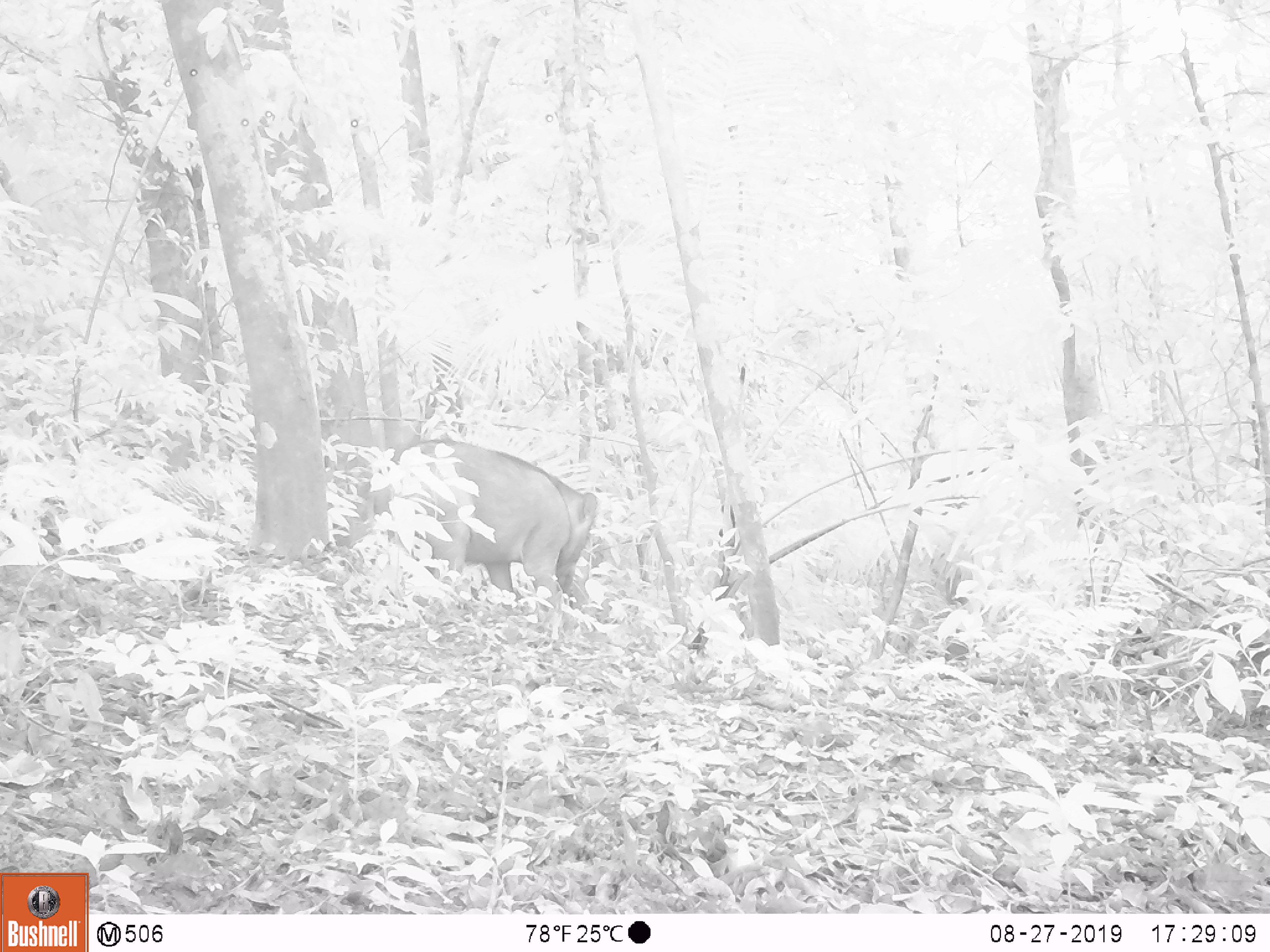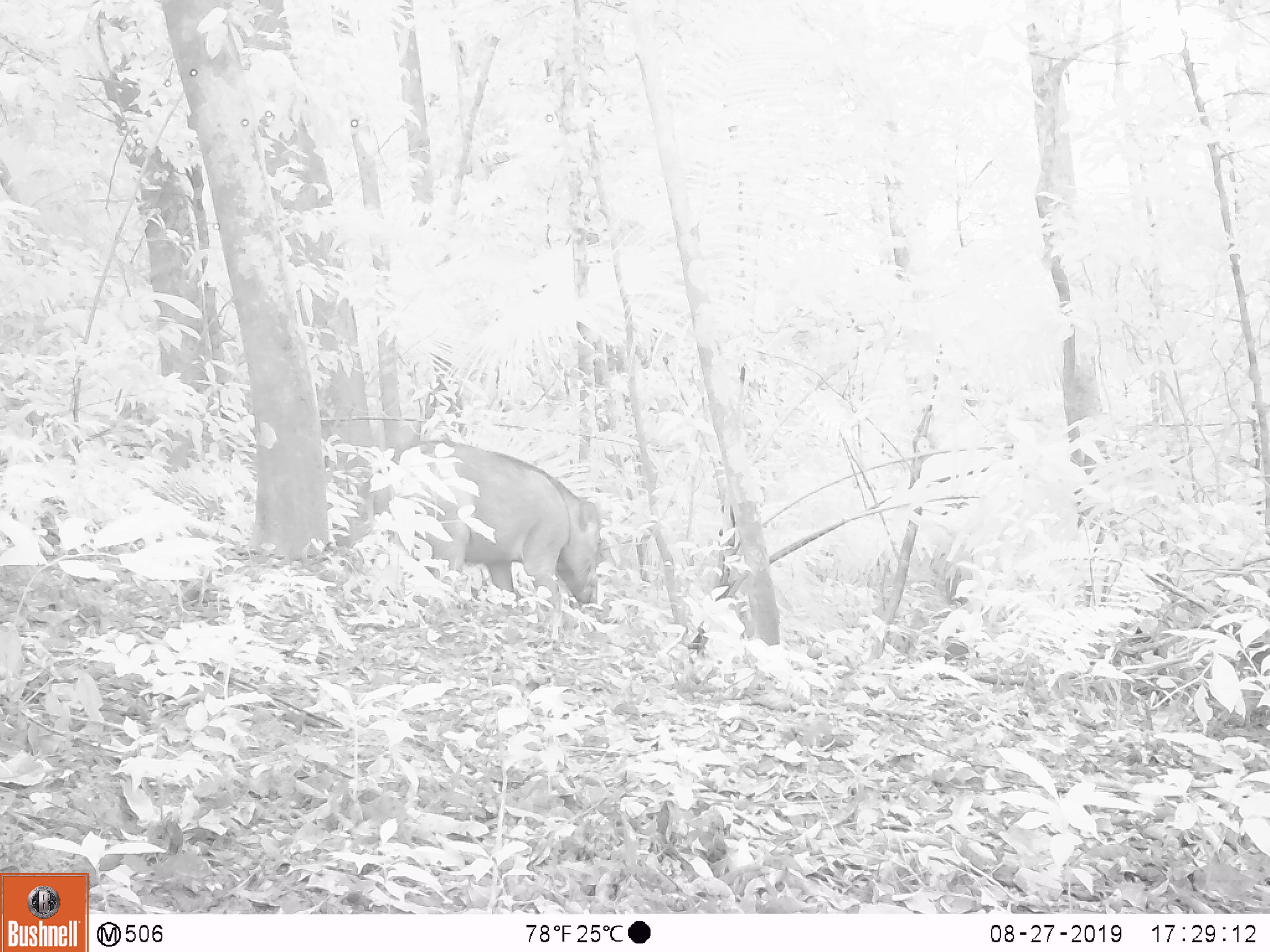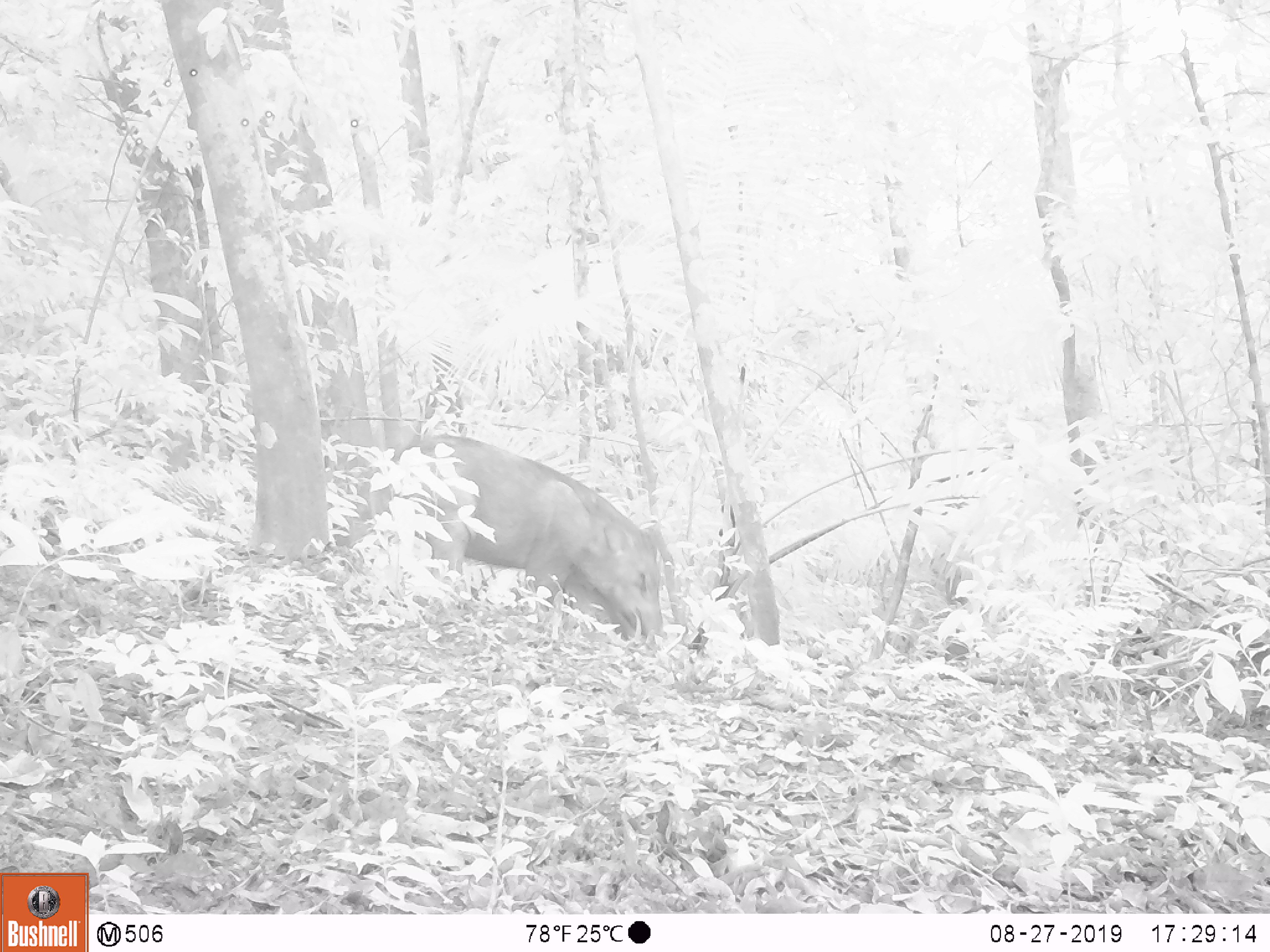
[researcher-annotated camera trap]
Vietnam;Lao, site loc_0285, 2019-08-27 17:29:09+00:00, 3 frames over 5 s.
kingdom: Animalia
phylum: Chordata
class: Mammalia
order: Artiodactyla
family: Suidae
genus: Sus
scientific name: Sus scrofa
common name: eurasian wild pig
Eurasian wild pig (Sus scrofa). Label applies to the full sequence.